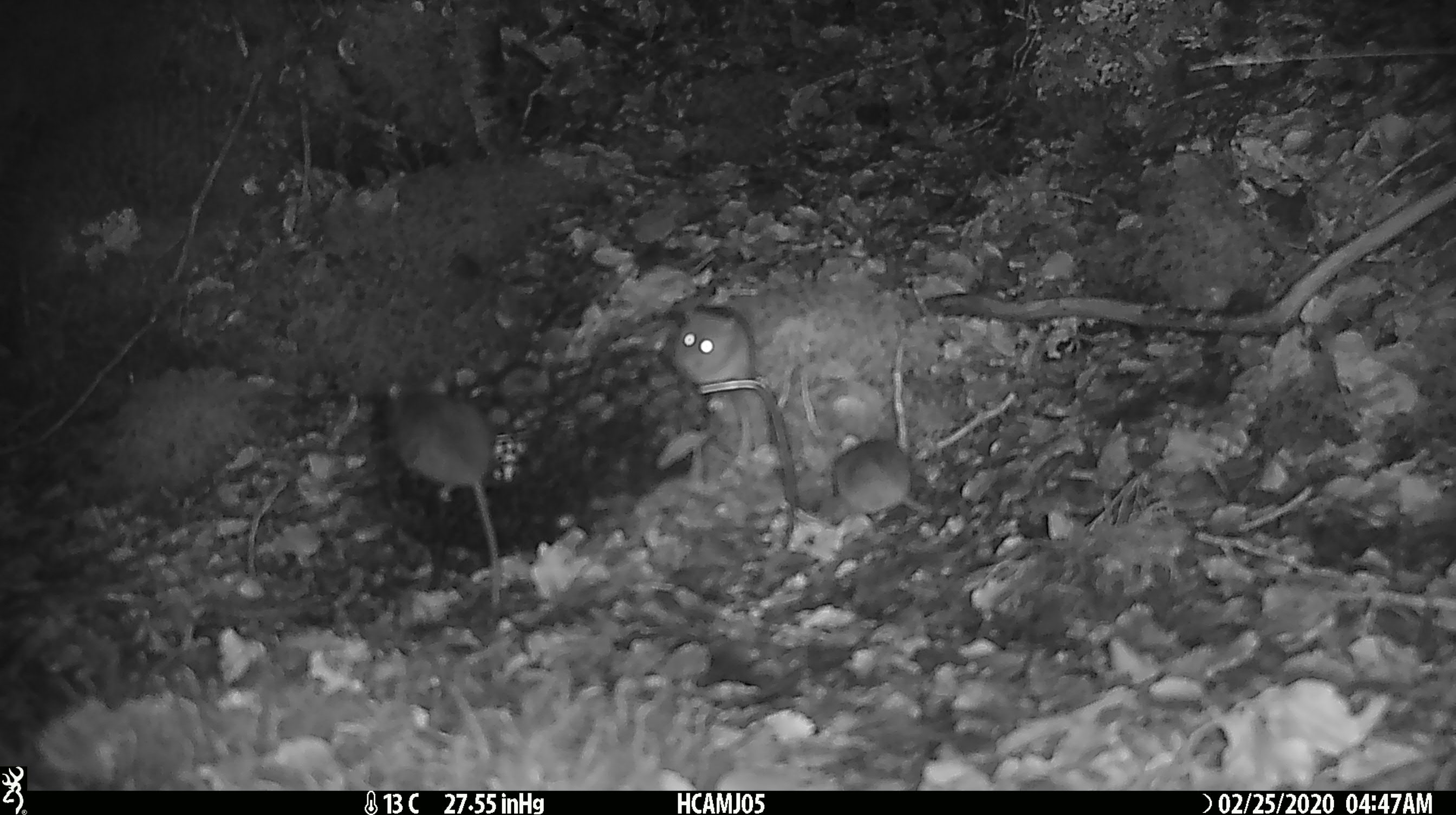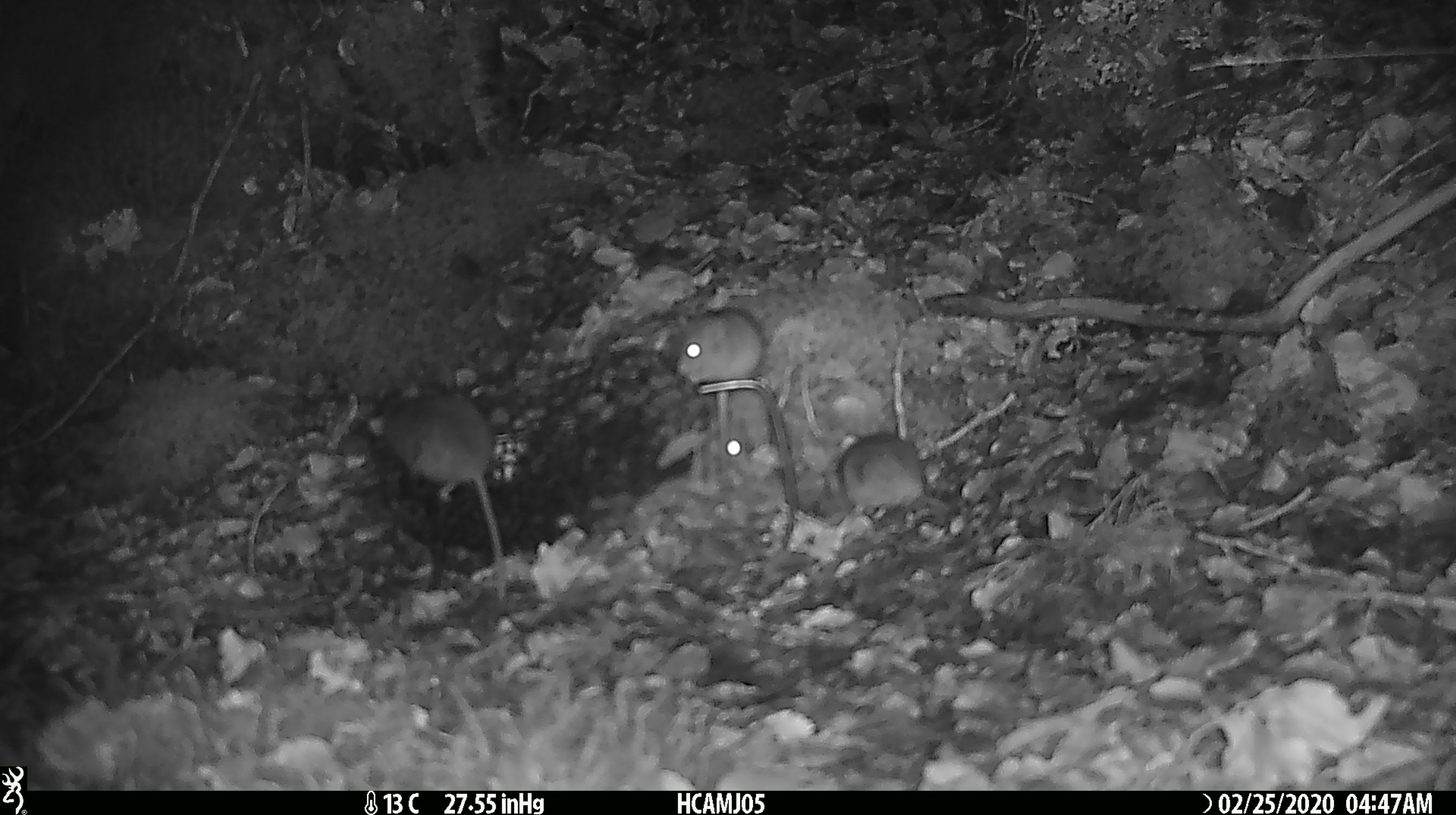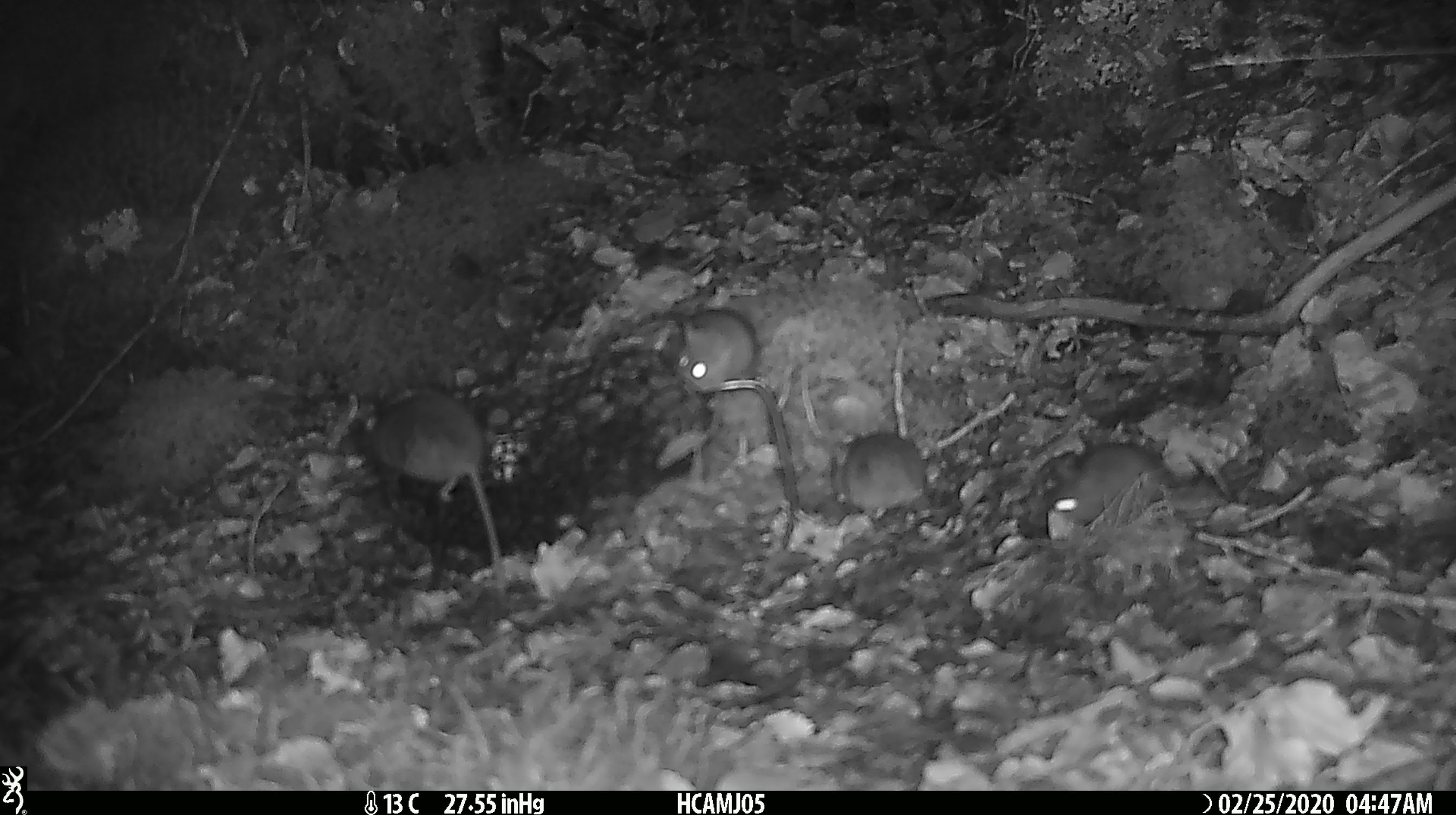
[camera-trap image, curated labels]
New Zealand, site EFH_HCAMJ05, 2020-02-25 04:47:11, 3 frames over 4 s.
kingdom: Animalia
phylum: Chordata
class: Mammalia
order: Rodentia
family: Muridae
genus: Mus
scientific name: Mus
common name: mouse